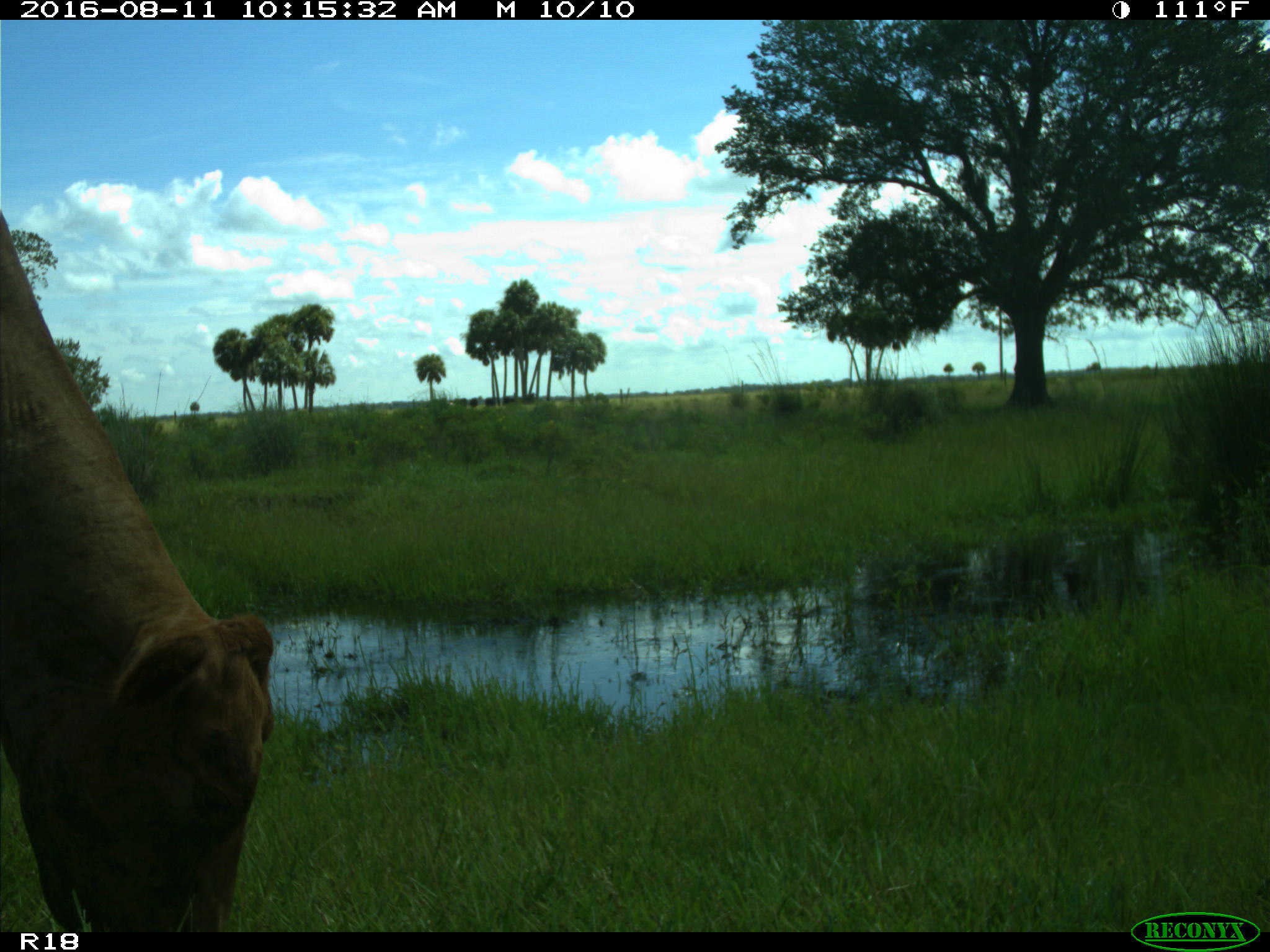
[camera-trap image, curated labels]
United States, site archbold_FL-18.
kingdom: Animalia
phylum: Chordata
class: Mammalia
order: Artiodactyla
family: Bovidae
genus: Bos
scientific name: Bos taurus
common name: domestic cow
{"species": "Bos taurus (domestic cow)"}